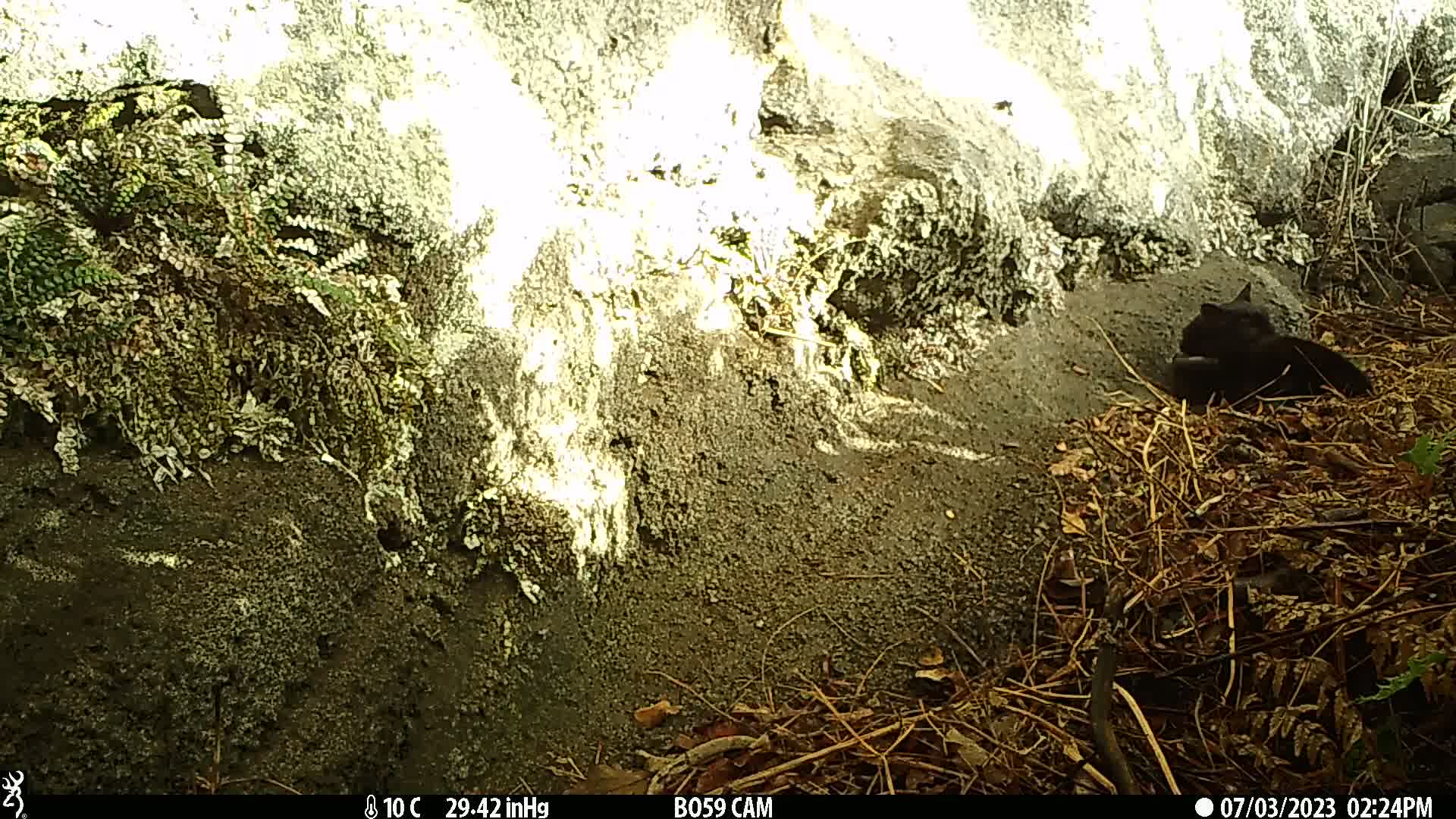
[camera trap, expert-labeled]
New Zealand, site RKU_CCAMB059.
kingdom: Animalia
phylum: Chordata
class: Mammalia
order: Carnivora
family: Felidae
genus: Felis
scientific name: Felis catus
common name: domestic cat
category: cat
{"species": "cat (domestic cat) (Felis catus)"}